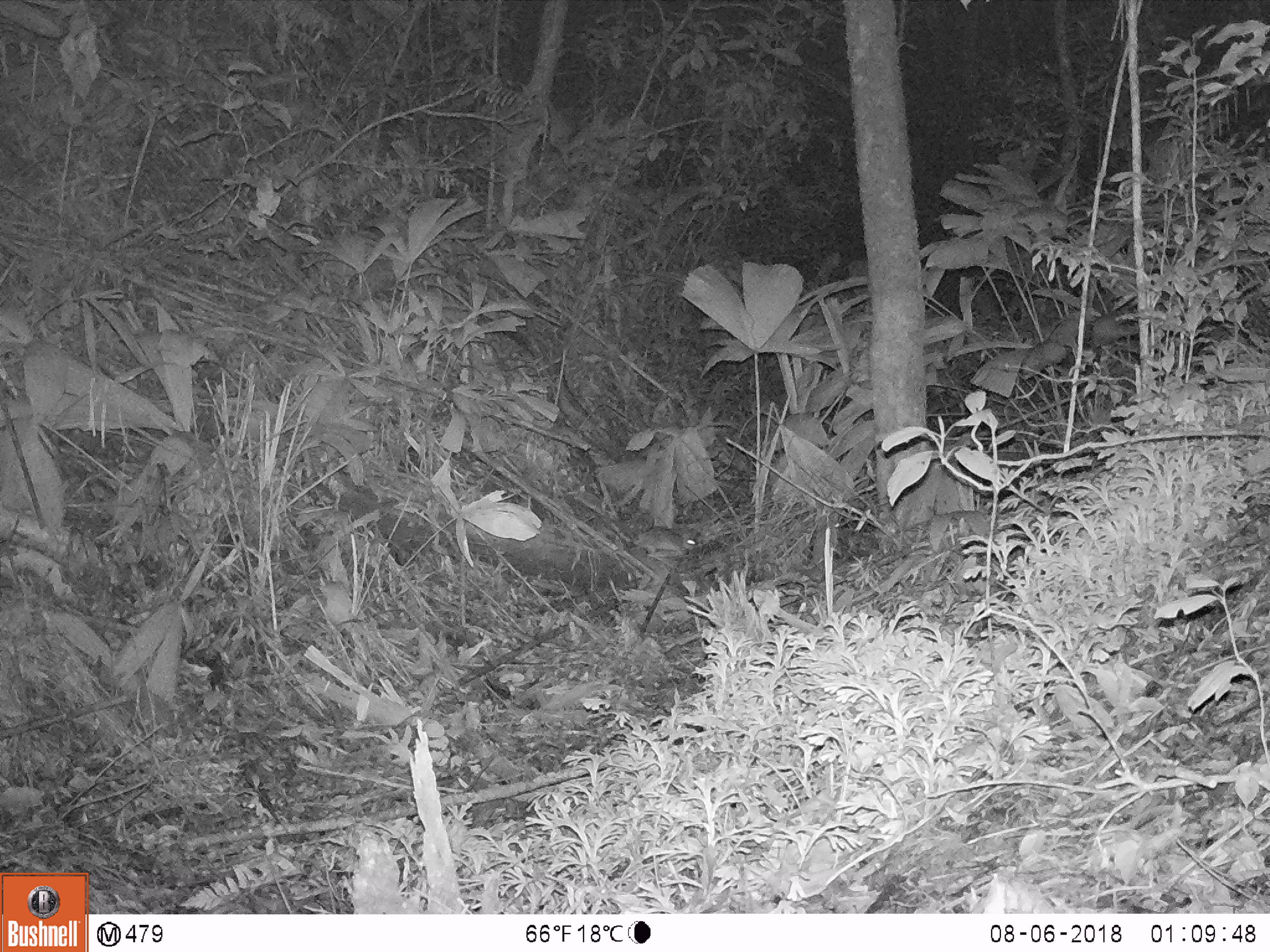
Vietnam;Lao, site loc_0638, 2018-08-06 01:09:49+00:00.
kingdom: Animalia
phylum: Chordata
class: Mammalia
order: Rodentia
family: Muridae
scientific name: Muridae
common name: old-world mice and rats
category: unidentified murid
Unidentified murid (old-world mice and rats) (Muridae). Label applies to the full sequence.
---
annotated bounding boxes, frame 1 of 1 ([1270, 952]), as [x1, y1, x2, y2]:
unidentified murid: [630, 526, 696, 555]